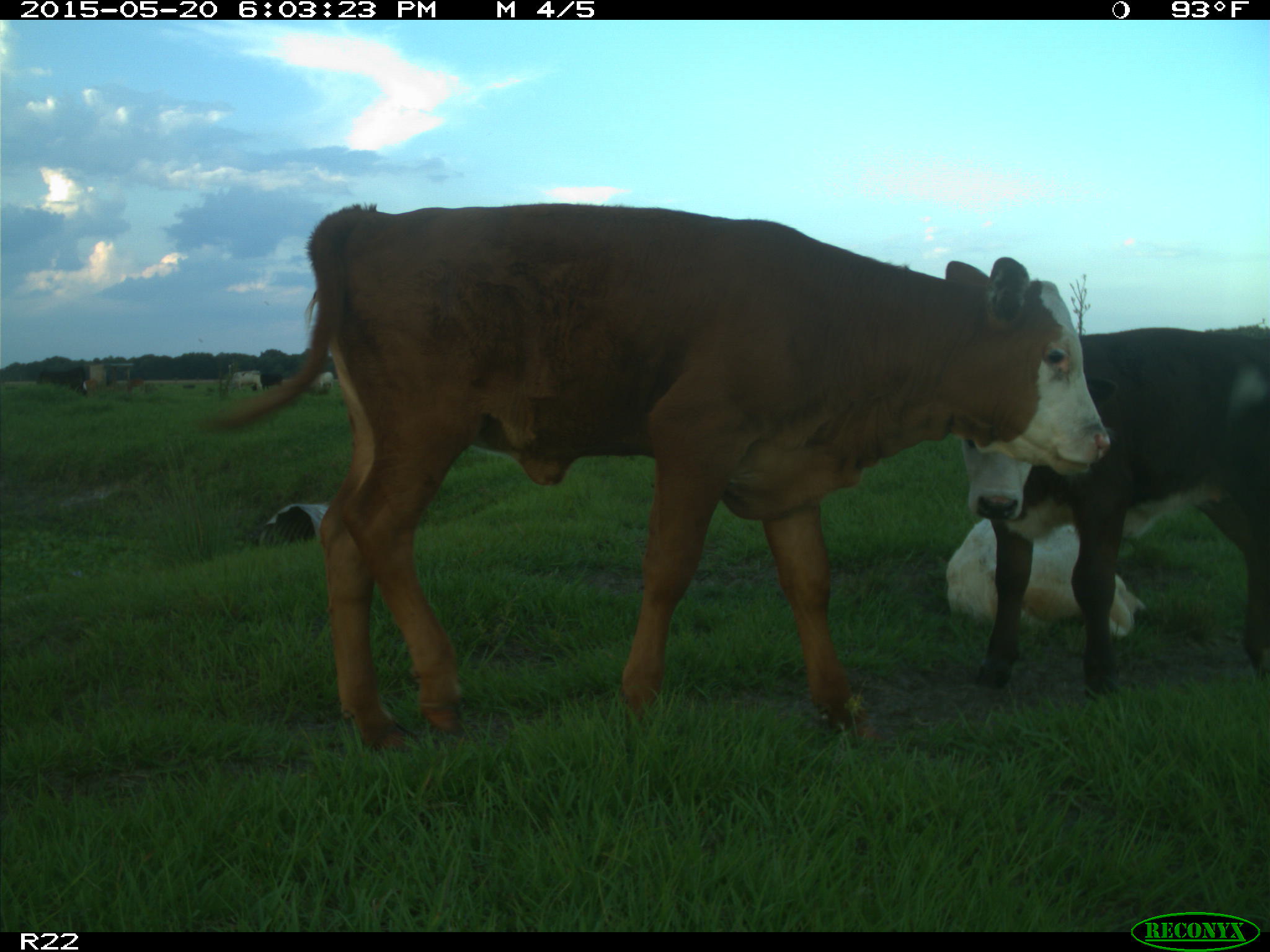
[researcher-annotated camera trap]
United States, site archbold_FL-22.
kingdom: Animalia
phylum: Chordata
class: Mammalia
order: Artiodactyla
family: Bovidae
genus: Bos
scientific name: Bos taurus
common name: domestic cow